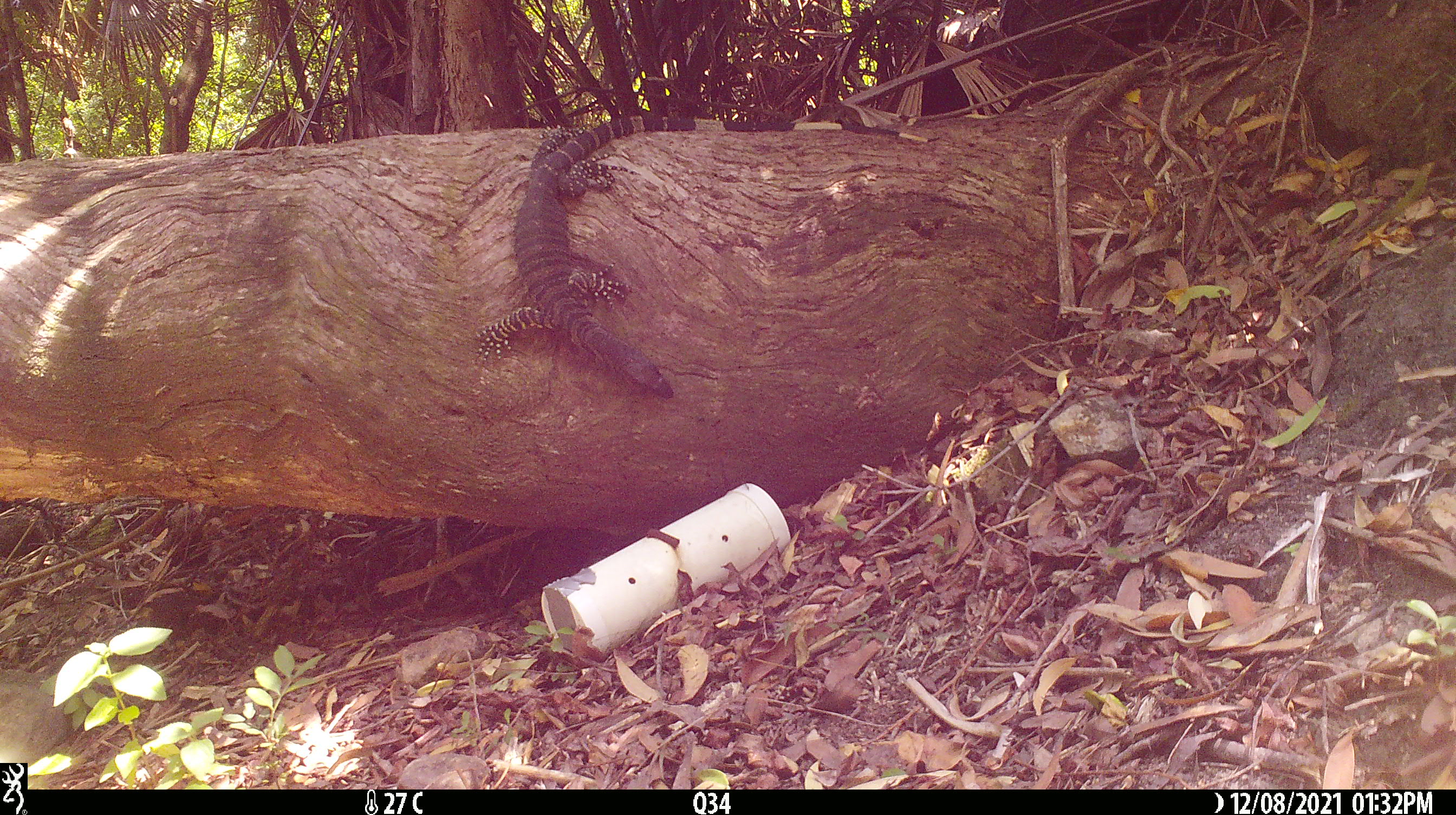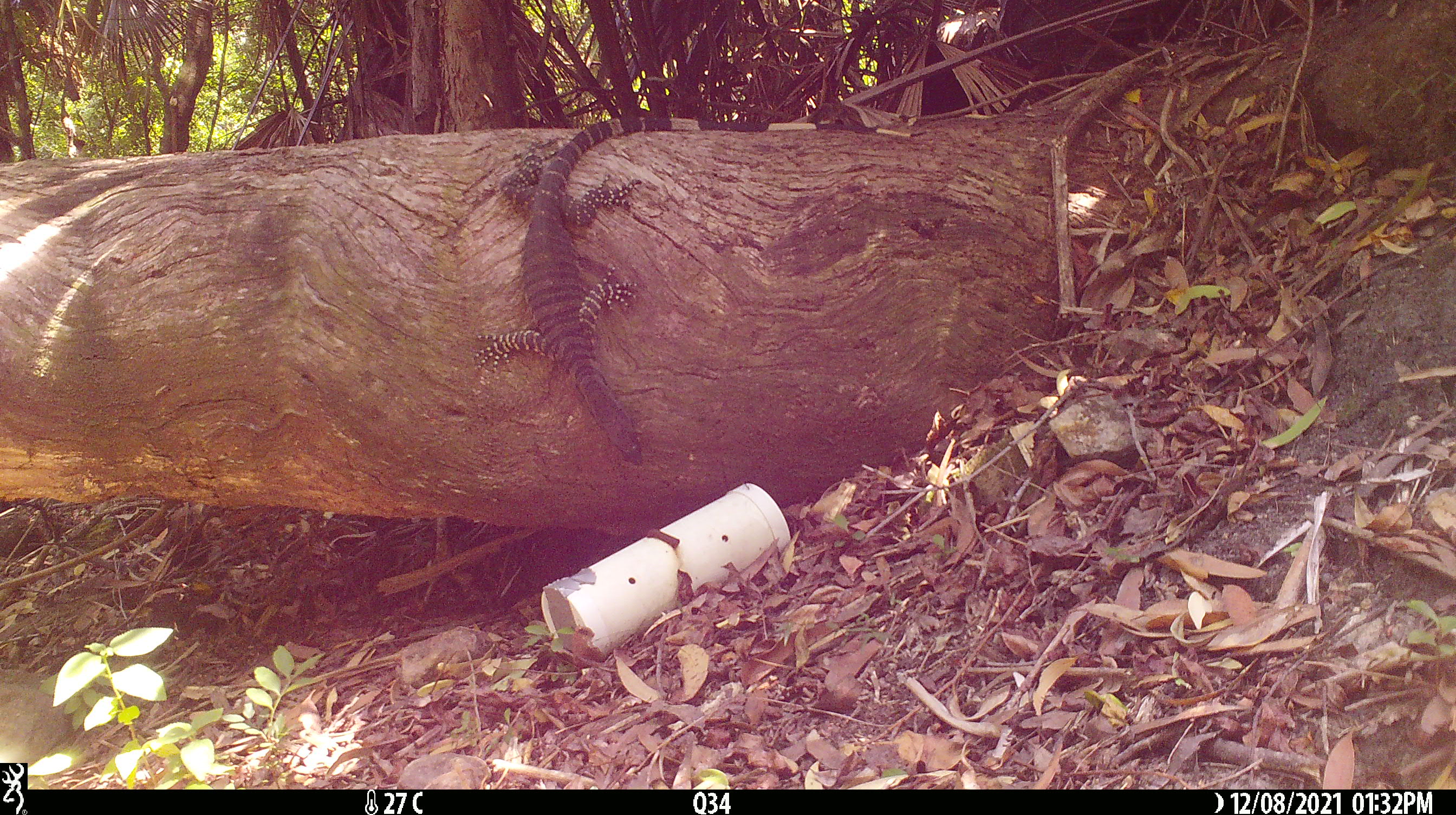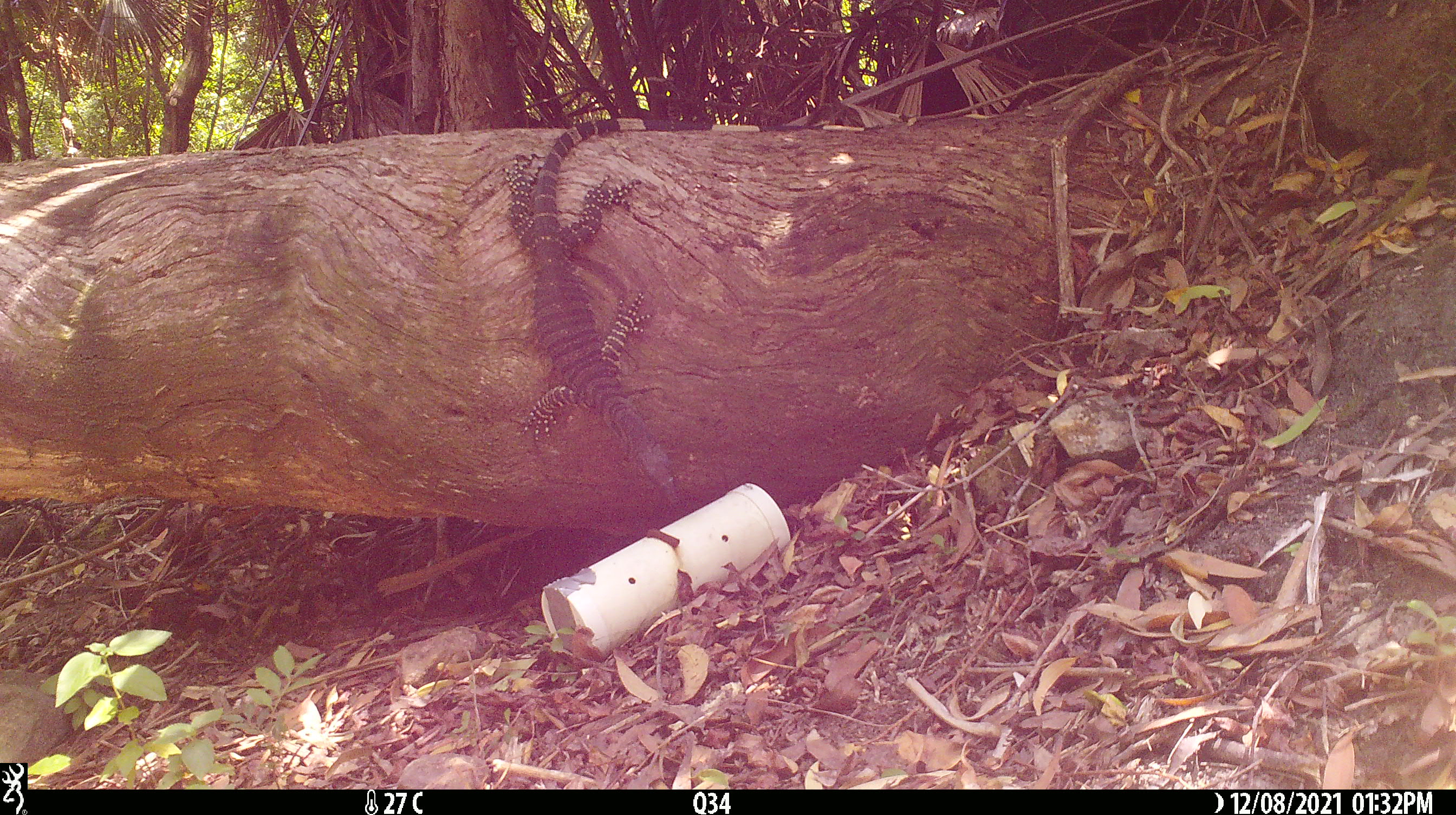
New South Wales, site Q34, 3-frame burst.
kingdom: Animalia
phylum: Chordata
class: Reptilia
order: Squamata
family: Varanidae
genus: Varanus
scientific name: Varanus varius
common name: lace monitor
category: goanna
Goanna (lace monitor) (Varanus varius).